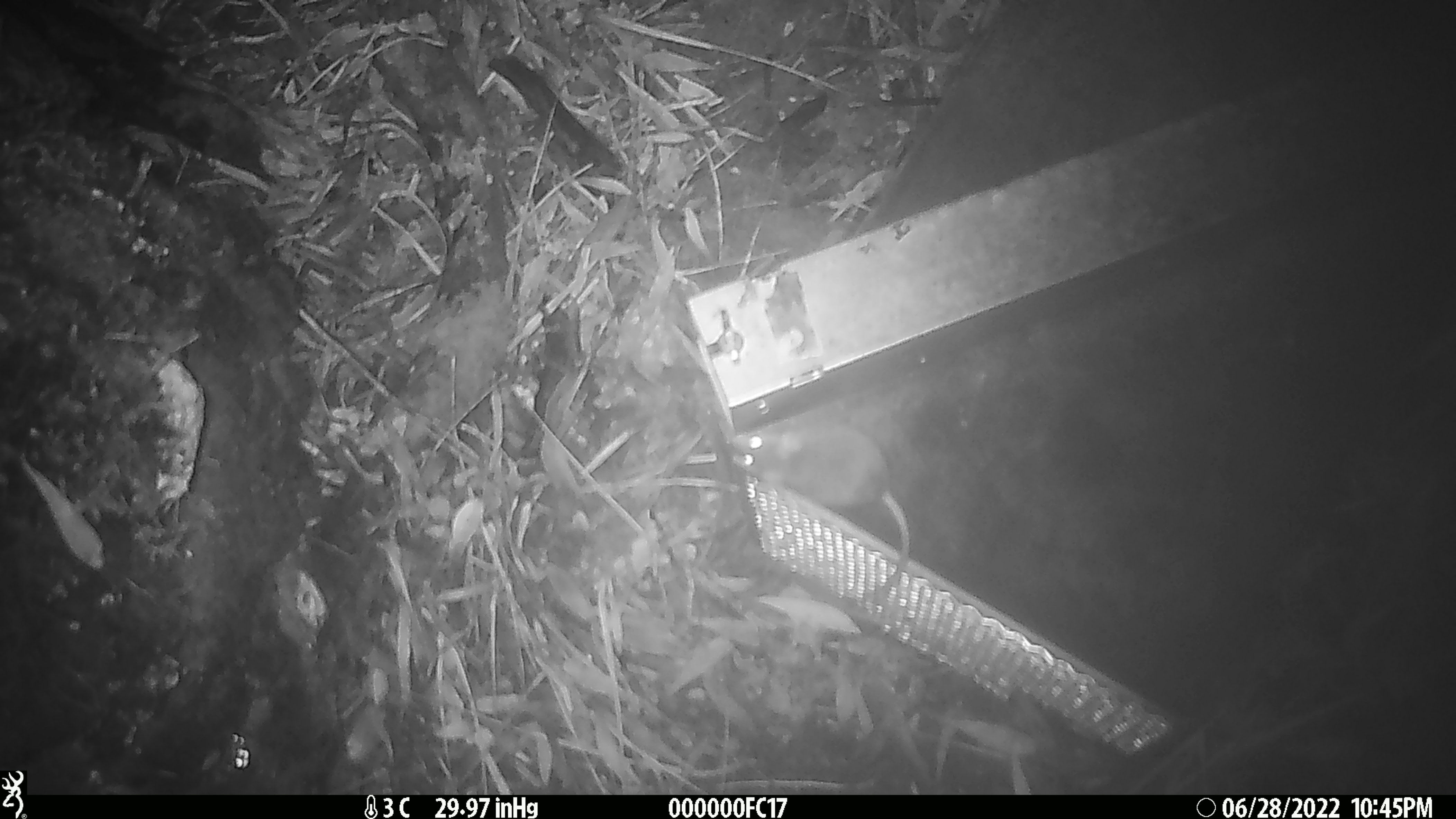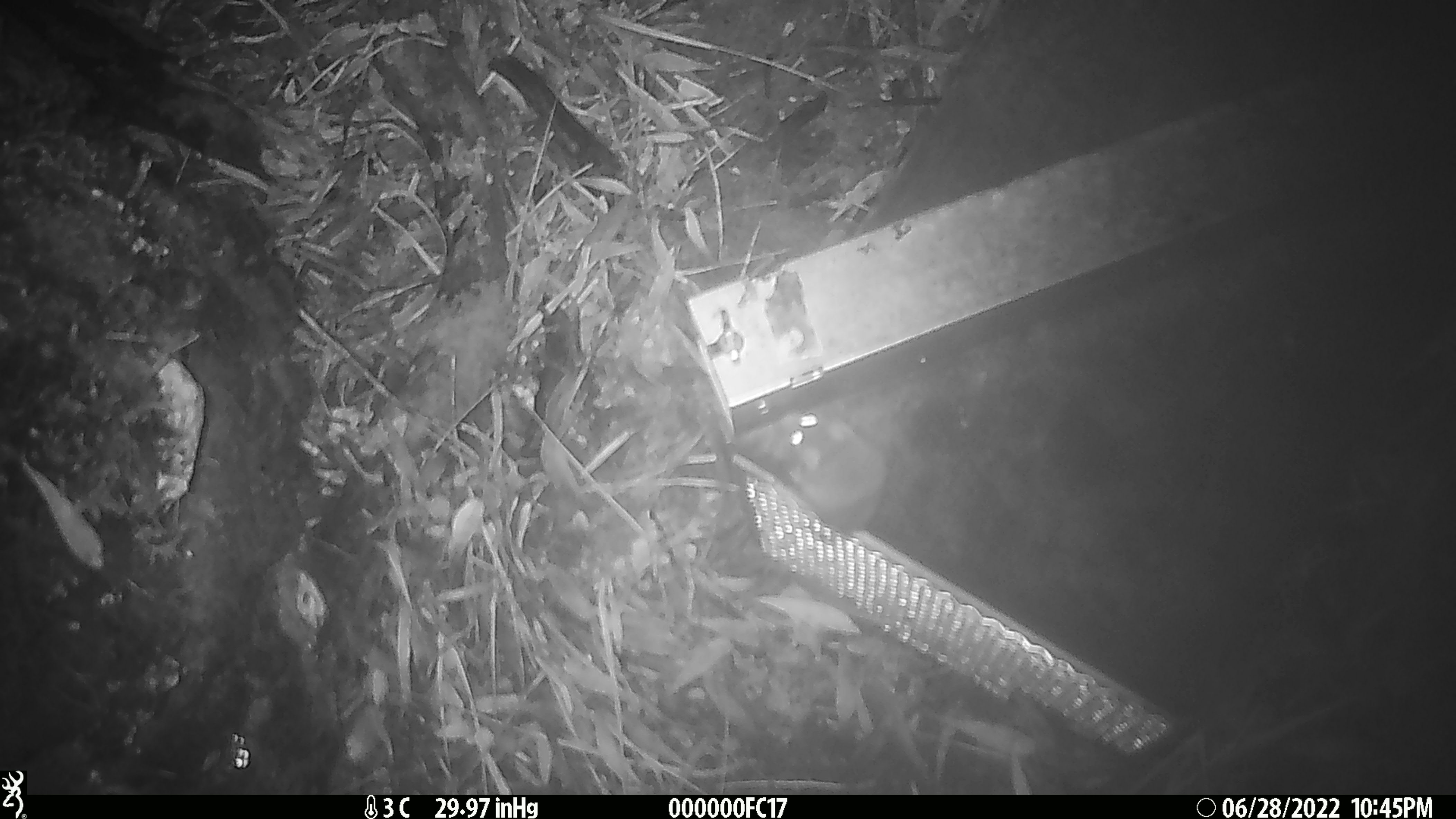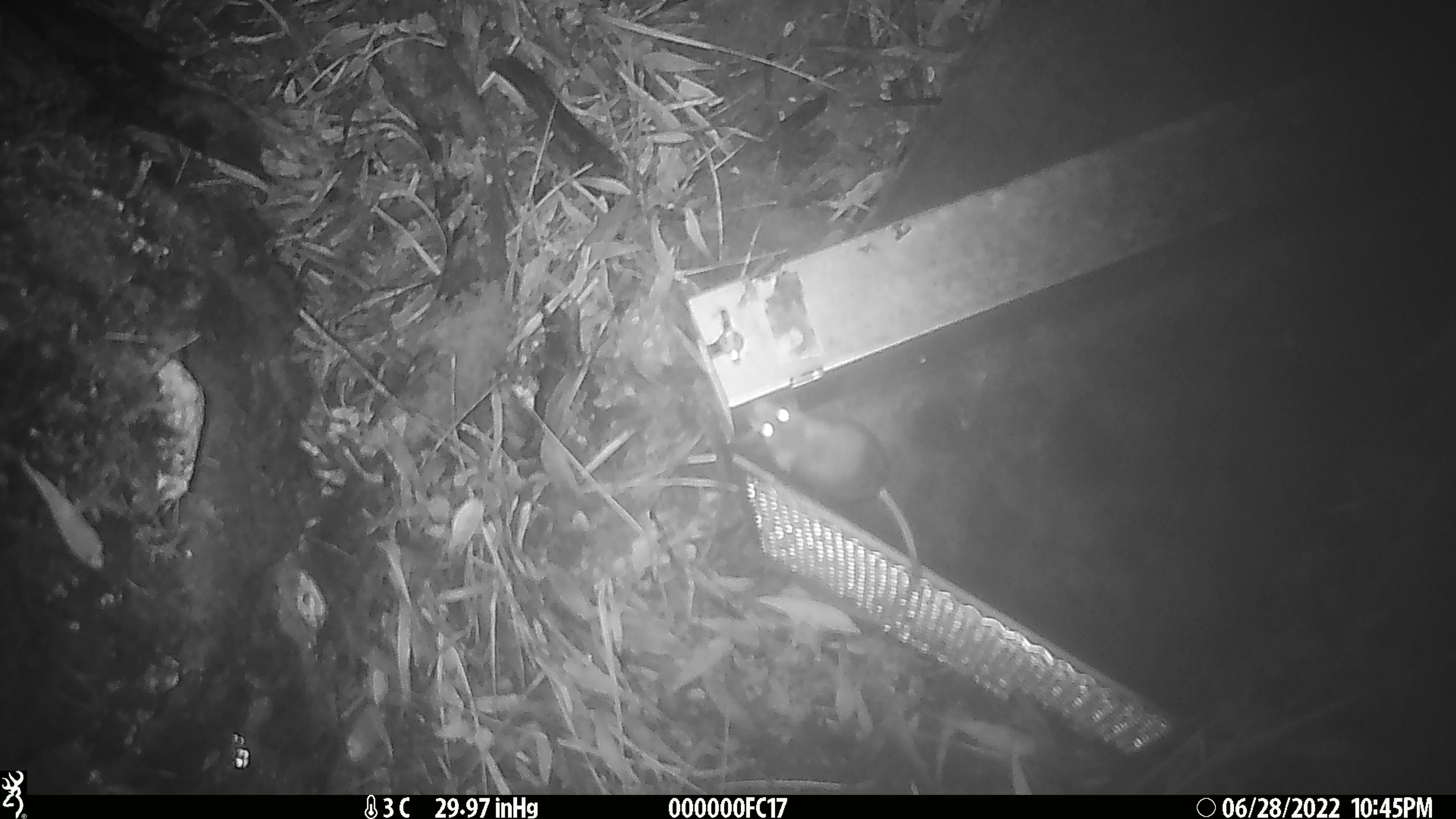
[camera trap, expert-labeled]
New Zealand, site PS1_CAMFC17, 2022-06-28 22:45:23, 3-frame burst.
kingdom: Animalia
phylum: Chordata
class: Mammalia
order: Rodentia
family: Muridae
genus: Mus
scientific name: Mus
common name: mouse